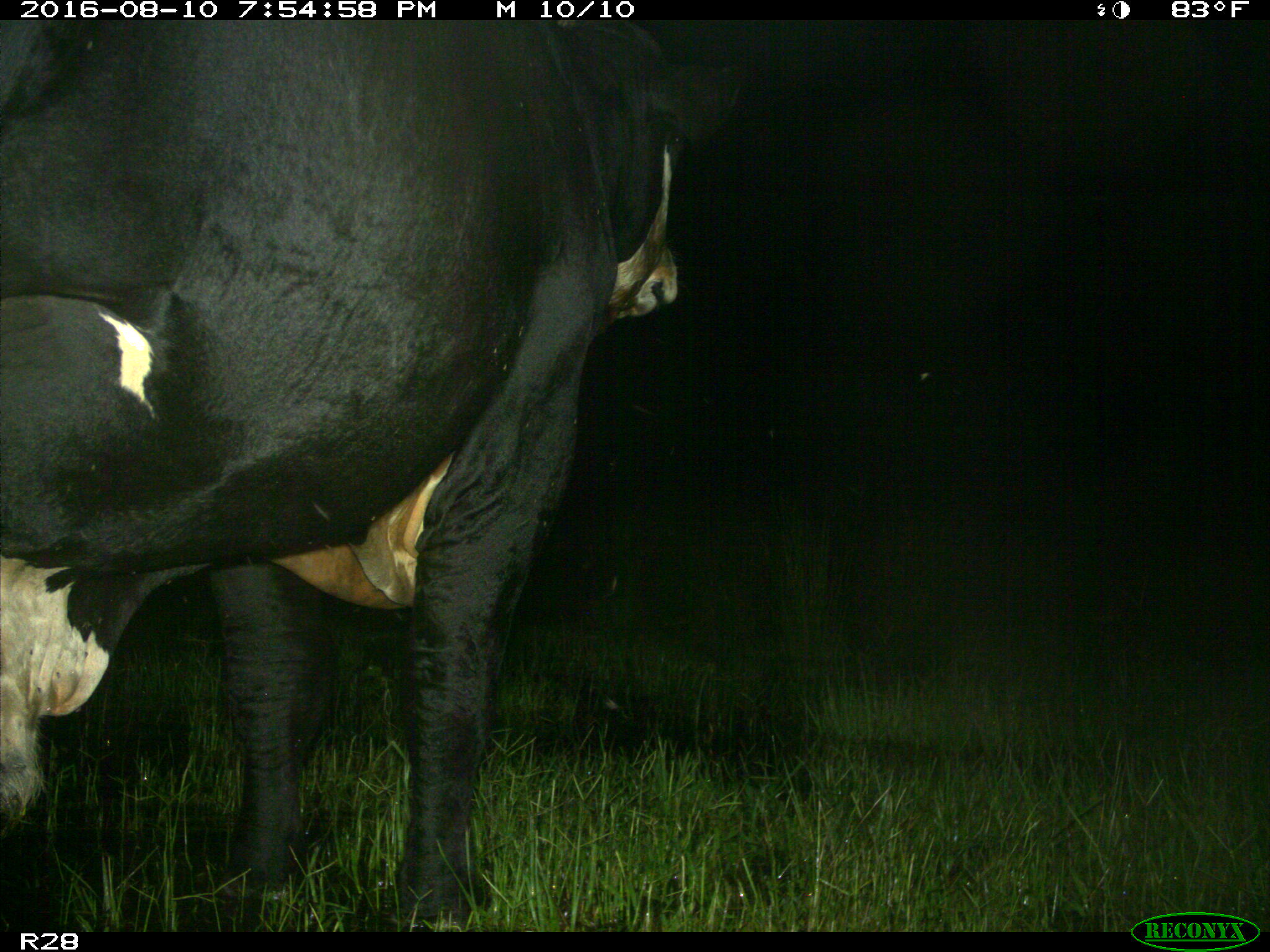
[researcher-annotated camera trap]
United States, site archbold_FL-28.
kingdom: Animalia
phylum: Chordata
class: Mammalia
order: Artiodactyla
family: Bovidae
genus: Bos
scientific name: Bos taurus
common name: domestic cow